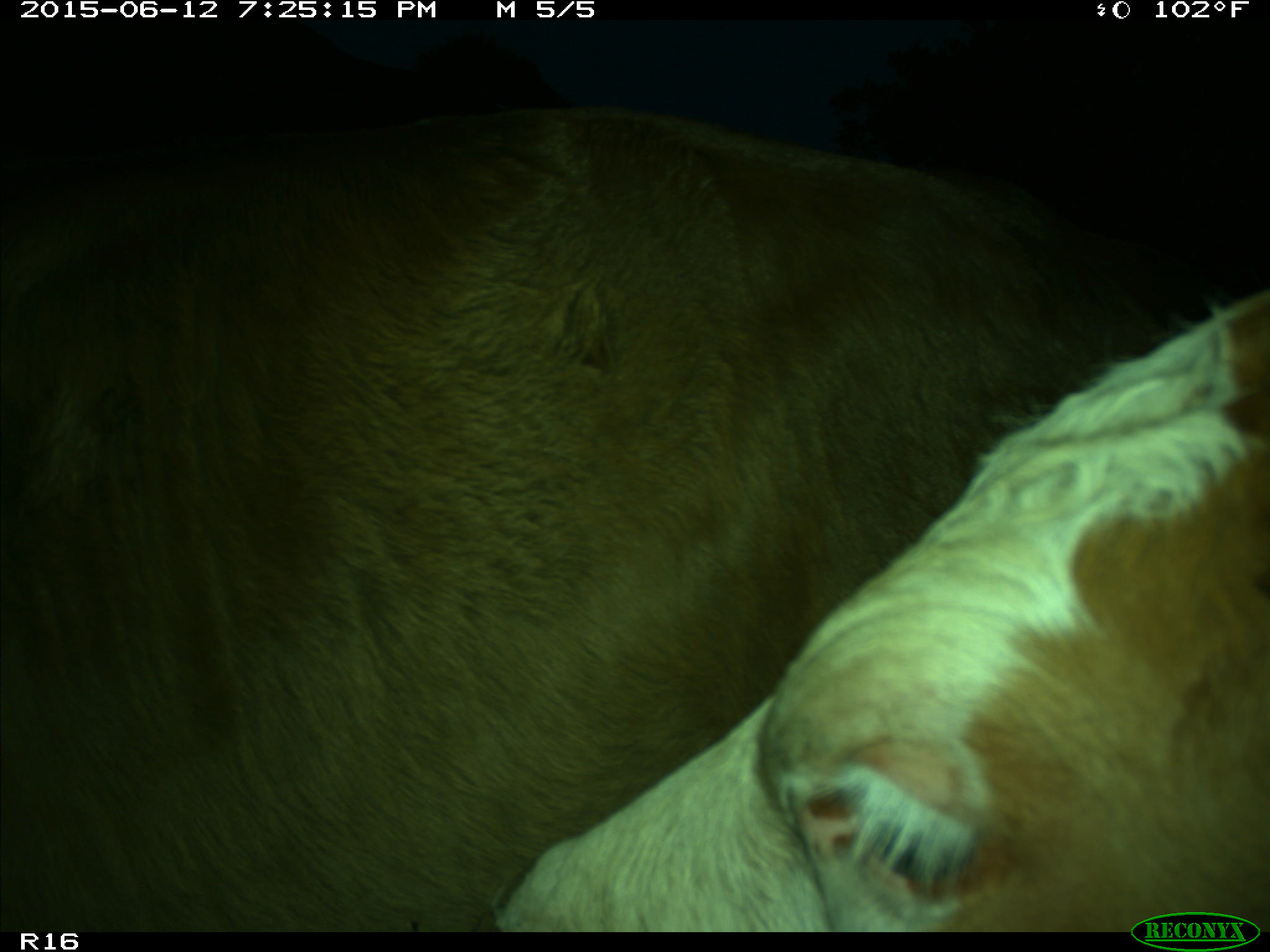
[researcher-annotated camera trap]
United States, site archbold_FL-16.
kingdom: Animalia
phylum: Chordata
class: Mammalia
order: Artiodactyla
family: Bovidae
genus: Bos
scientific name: Bos taurus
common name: domestic cow